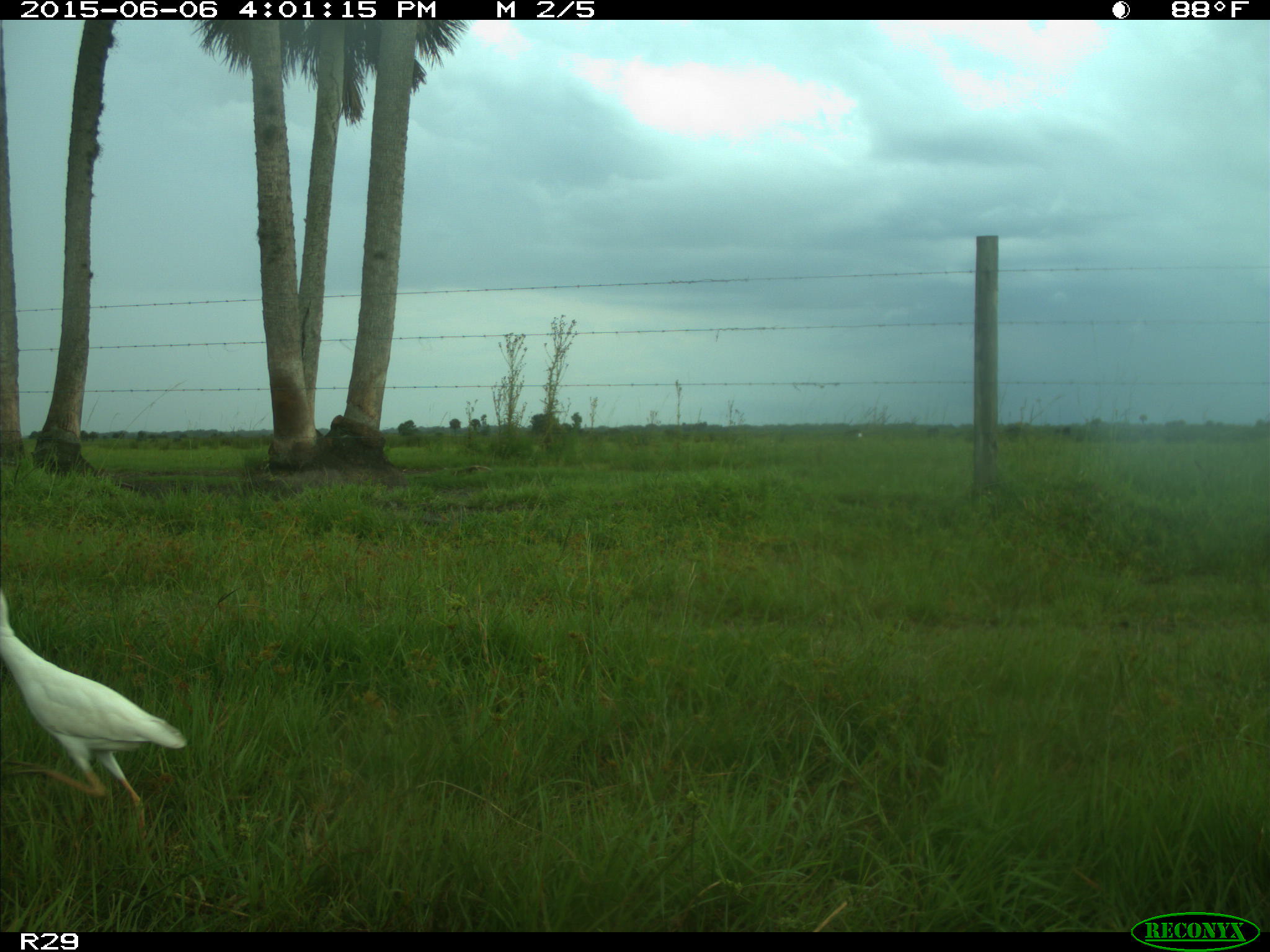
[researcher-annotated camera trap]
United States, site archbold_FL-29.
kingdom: Animalia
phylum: Chordata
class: Aves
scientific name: Aves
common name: birds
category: unidentified bird